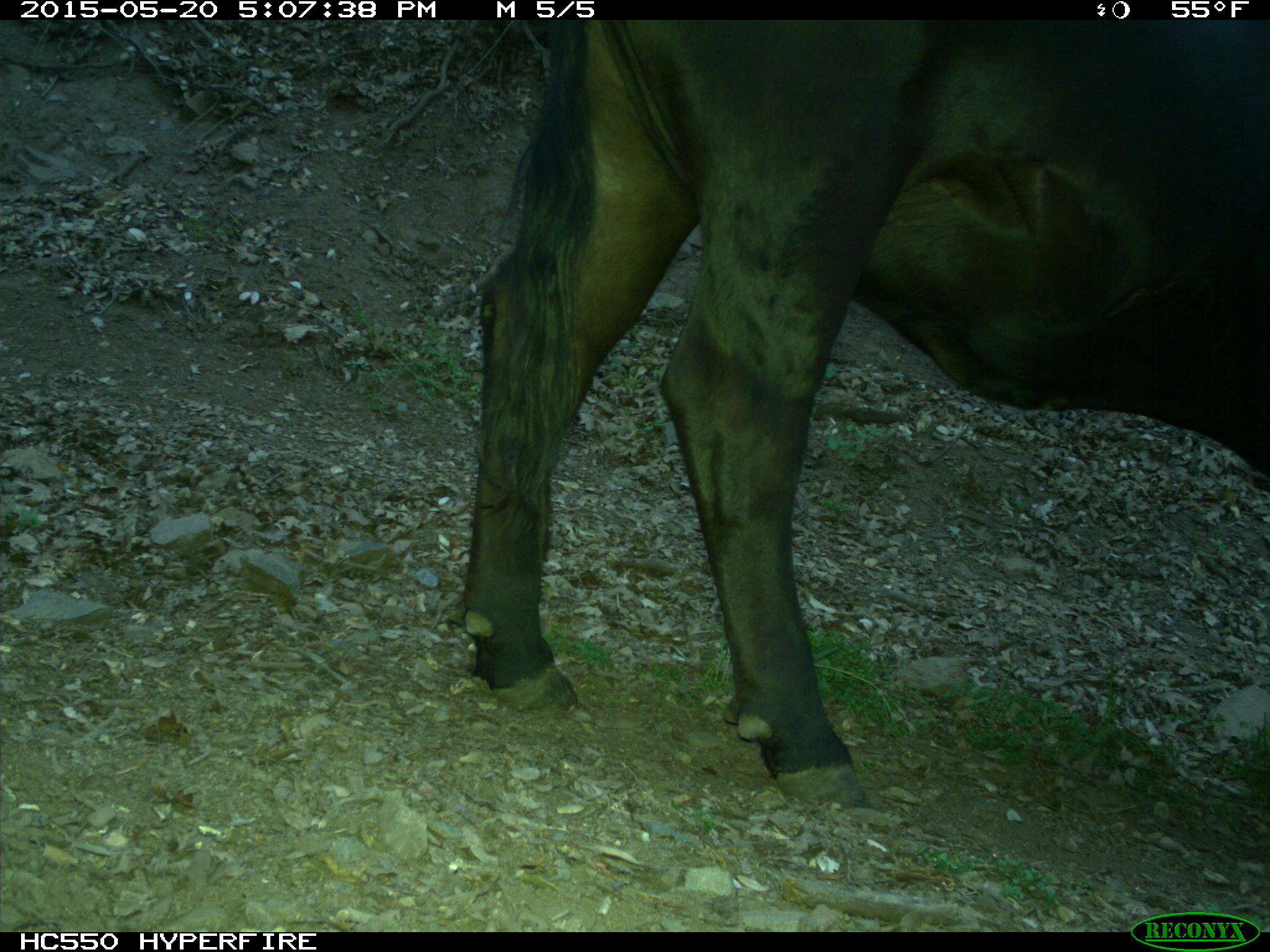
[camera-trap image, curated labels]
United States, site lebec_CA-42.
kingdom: Animalia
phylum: Chordata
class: Mammalia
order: Artiodactyla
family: Bovidae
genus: Bos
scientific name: Bos taurus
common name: domestic cow